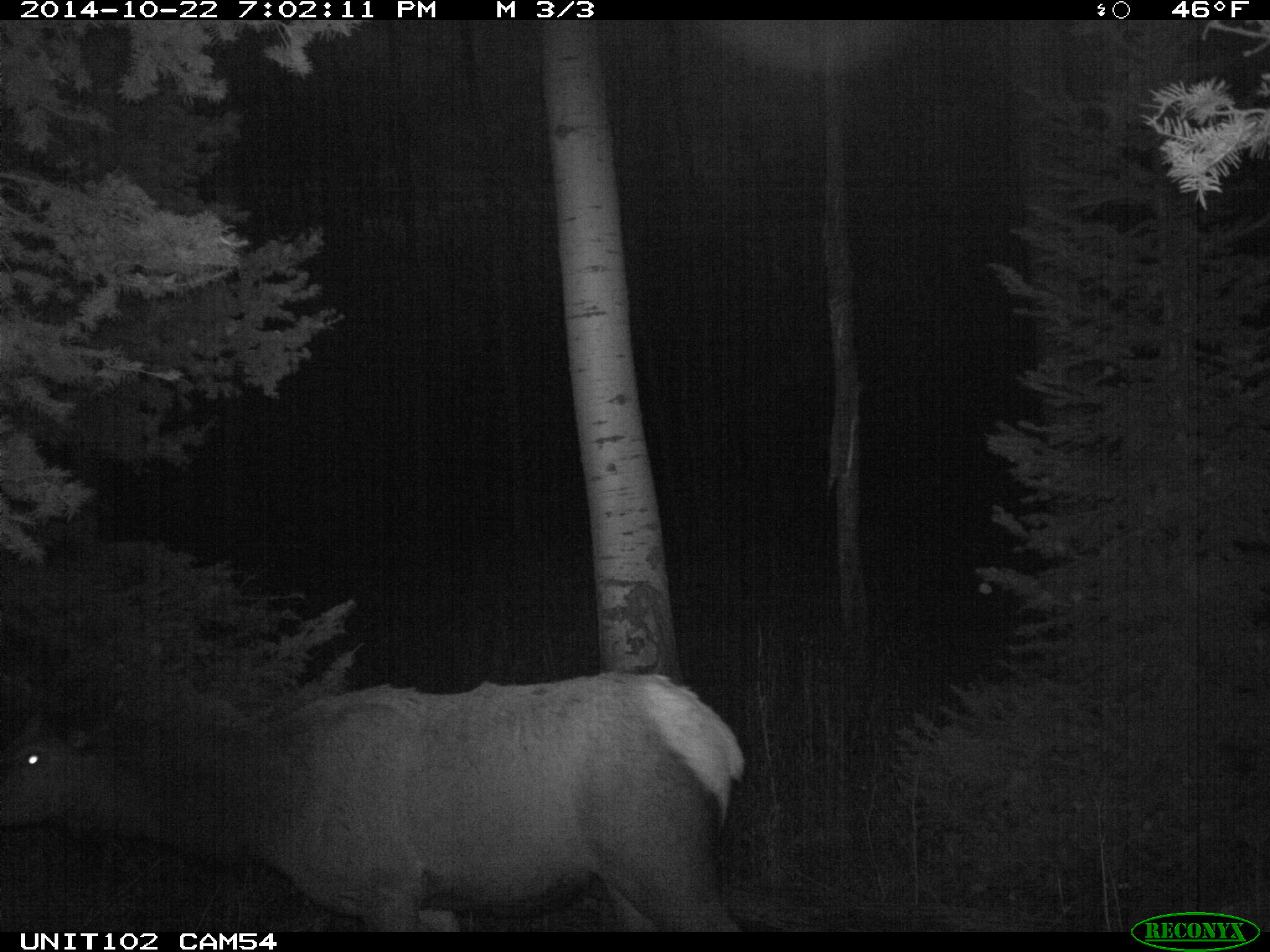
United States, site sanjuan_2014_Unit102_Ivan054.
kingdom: Animalia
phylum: Chordata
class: Mammalia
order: Artiodactyla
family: Cervidae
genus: Cervus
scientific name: Cervus elaphus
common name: red deer